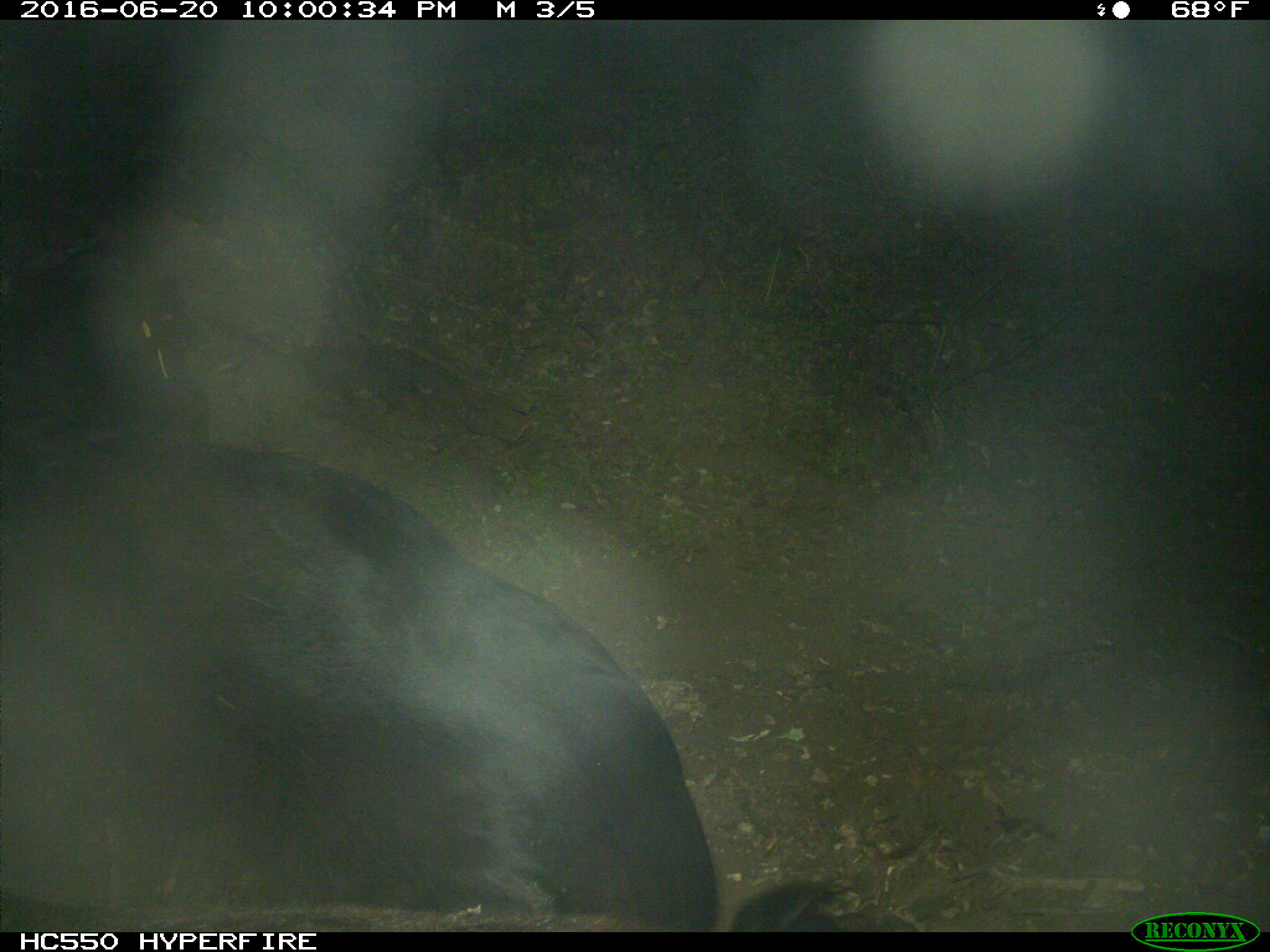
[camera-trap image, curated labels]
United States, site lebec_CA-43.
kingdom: Animalia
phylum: Chordata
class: Mammalia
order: Artiodactyla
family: Bovidae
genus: Bos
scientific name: Bos taurus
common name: domestic cow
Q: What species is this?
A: Bos taurus (domestic cow).